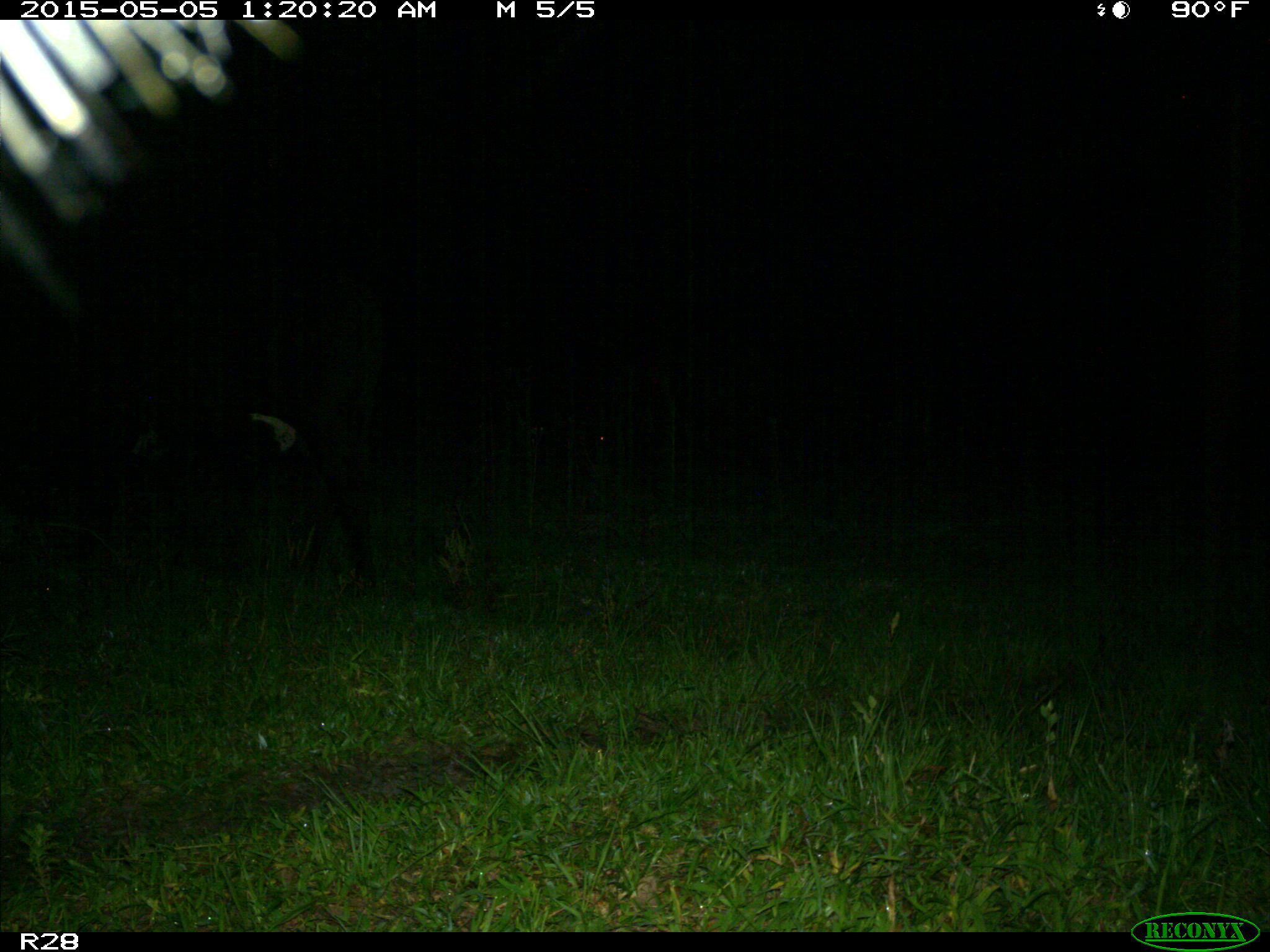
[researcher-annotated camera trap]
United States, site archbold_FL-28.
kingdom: Animalia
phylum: Chordata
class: Mammalia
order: Artiodactyla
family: Bovidae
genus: Bos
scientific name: Bos taurus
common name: domestic cow